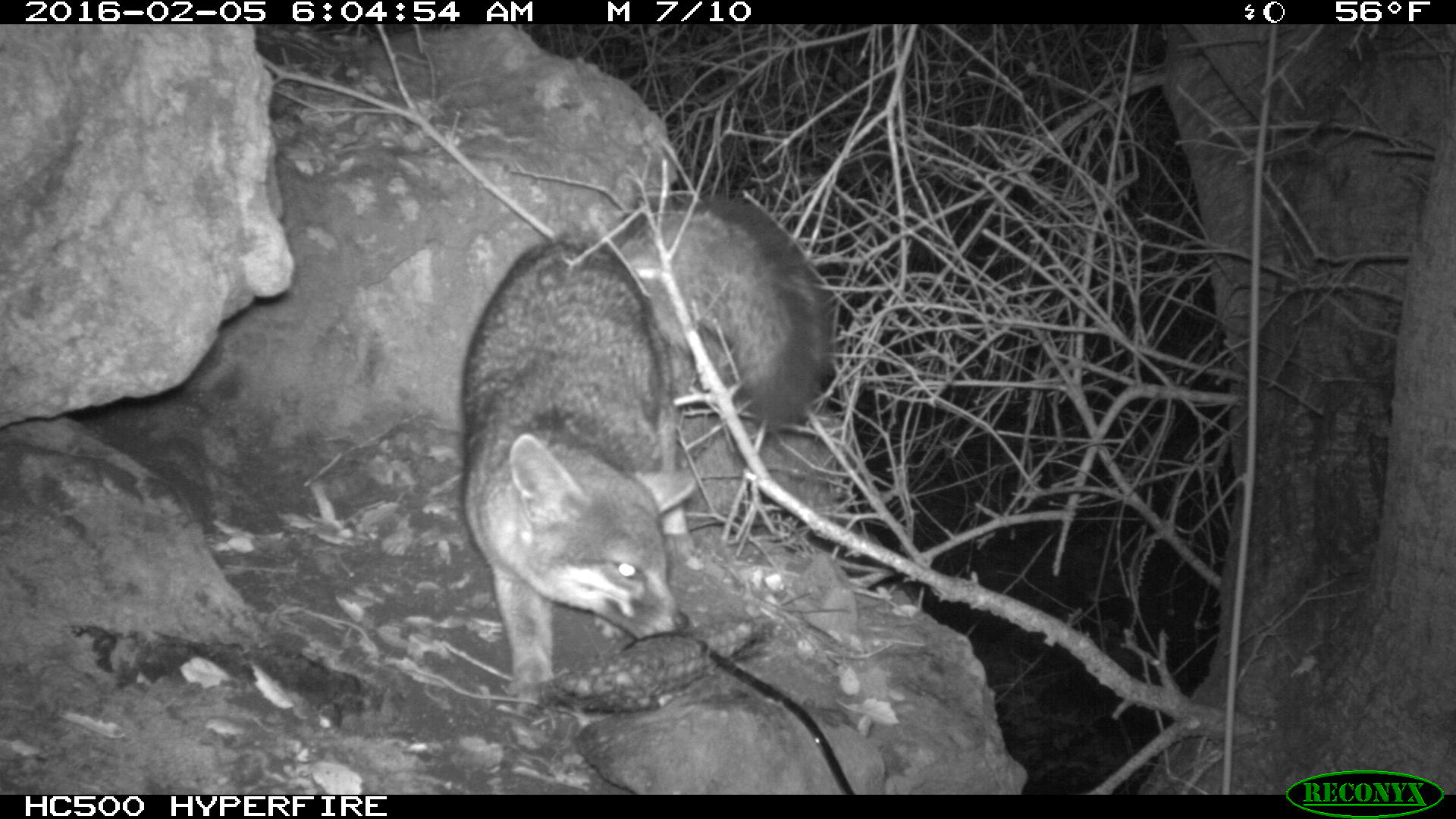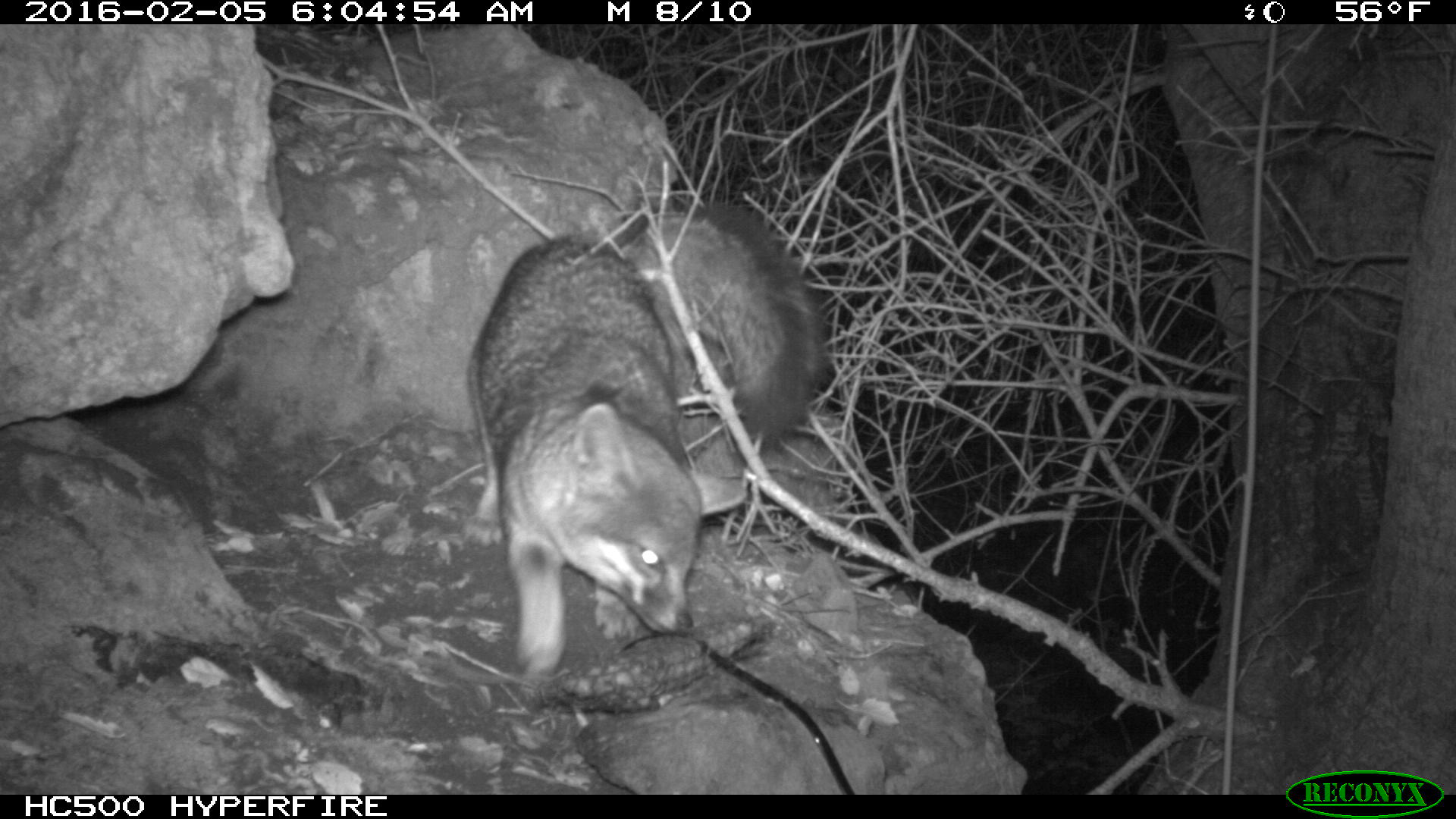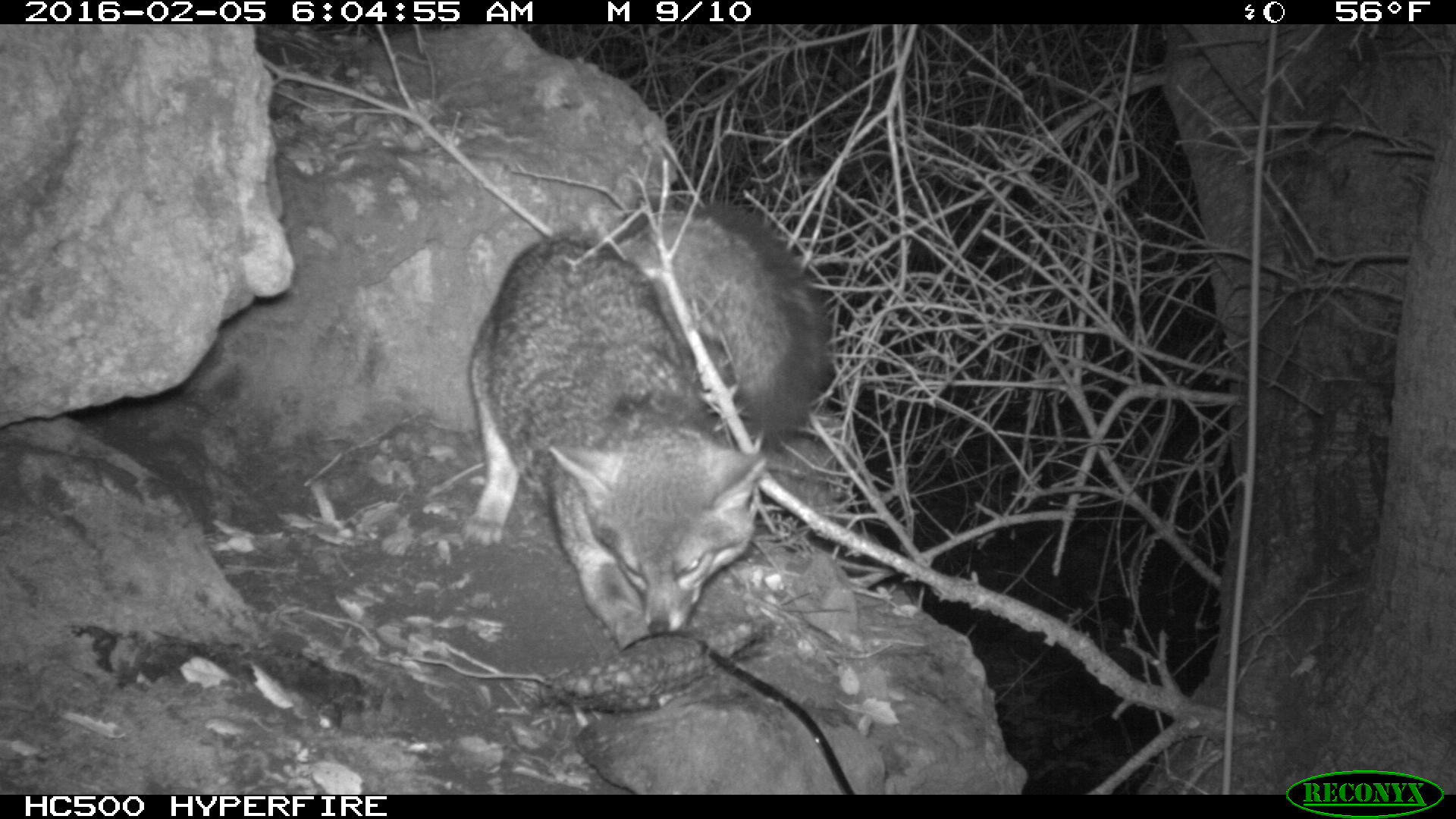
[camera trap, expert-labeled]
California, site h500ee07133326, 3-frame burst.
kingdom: Animalia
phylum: Chordata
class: Mammalia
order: Carnivora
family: Canidae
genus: Urocyon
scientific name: Urocyon littoralis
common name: island fox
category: fox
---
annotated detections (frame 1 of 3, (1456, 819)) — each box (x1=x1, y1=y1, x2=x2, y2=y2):
fox: (x1=459, y1=191, x2=835, y2=693)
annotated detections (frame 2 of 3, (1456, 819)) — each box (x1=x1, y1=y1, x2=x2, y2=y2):
fox: (x1=467, y1=202, x2=824, y2=676)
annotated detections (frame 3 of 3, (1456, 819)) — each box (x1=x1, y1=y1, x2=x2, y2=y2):
fox: (x1=467, y1=198, x2=835, y2=648)